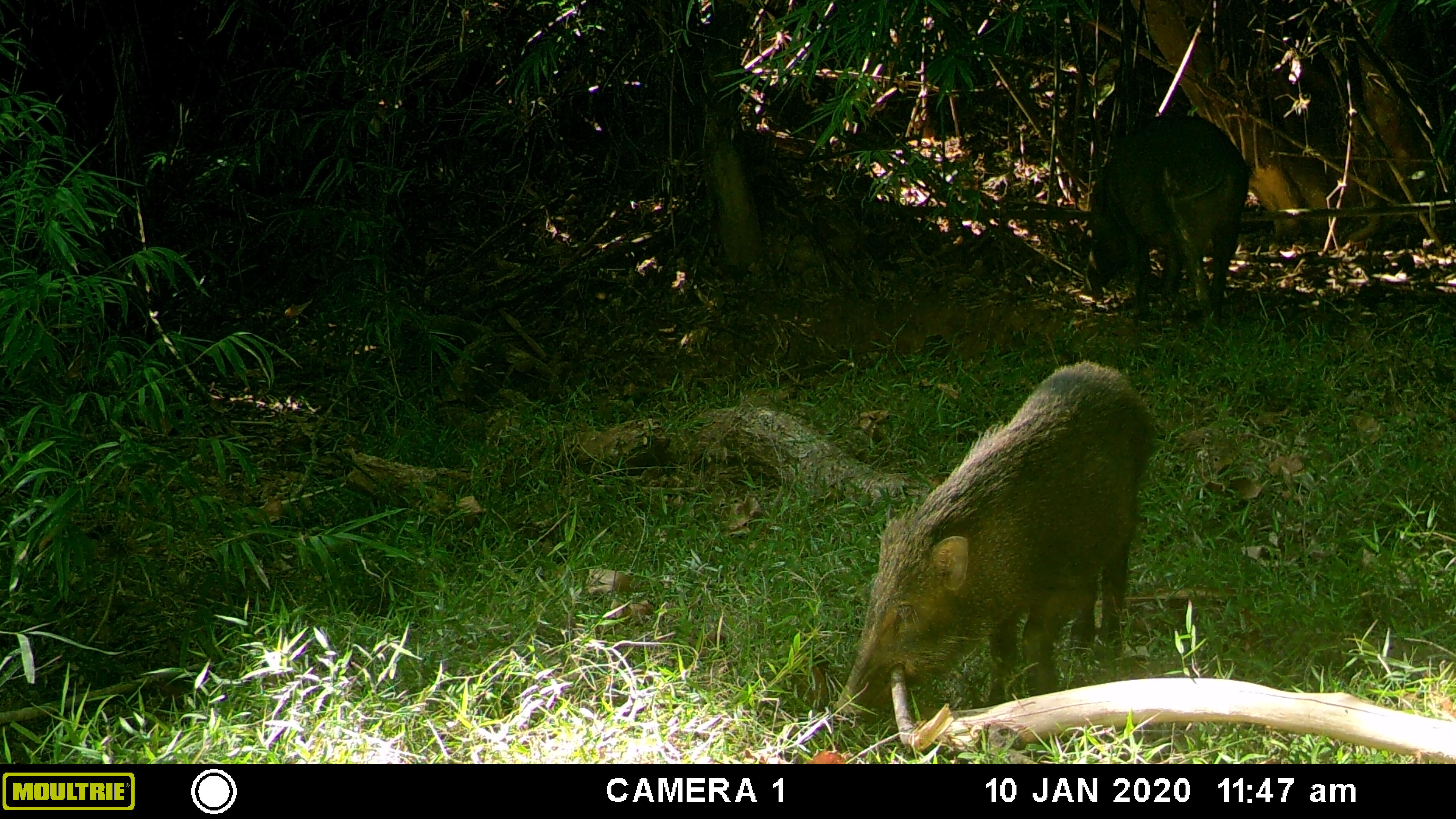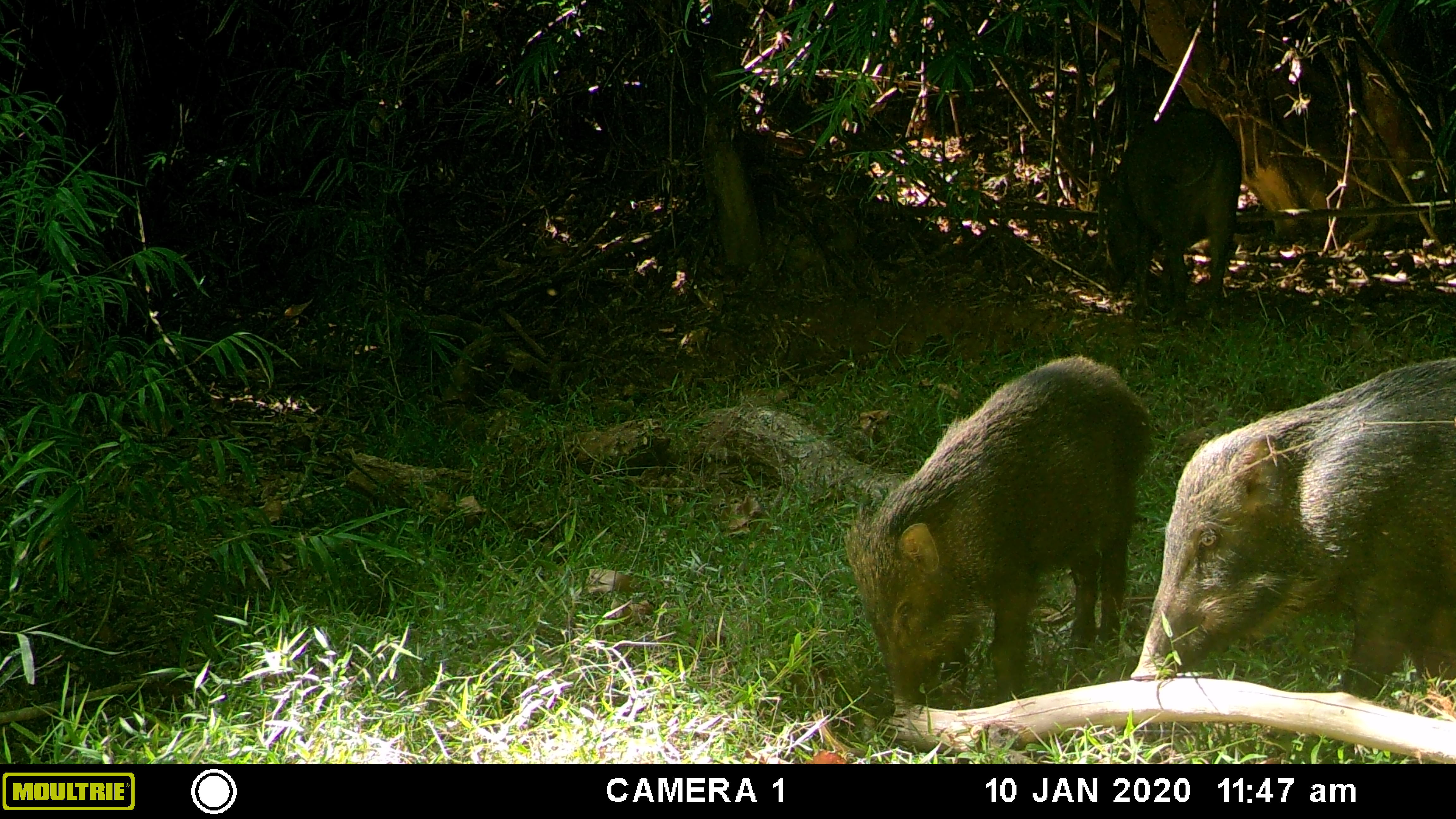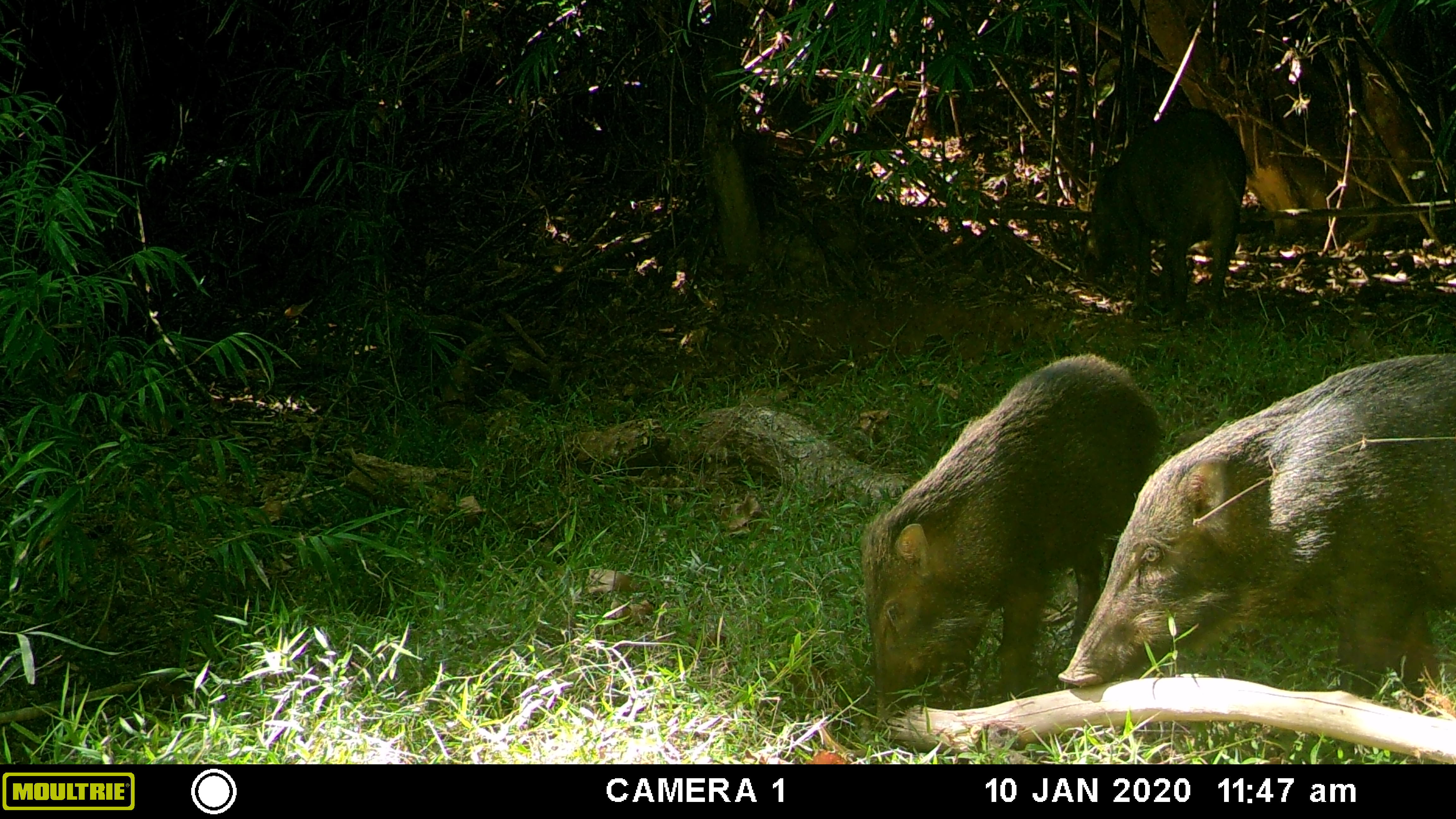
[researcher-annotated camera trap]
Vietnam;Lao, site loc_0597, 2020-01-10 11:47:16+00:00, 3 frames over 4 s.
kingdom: Animalia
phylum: Chordata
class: Mammalia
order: Artiodactyla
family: Suidae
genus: Sus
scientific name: Sus scrofa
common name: eurasian wild pig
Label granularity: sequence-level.